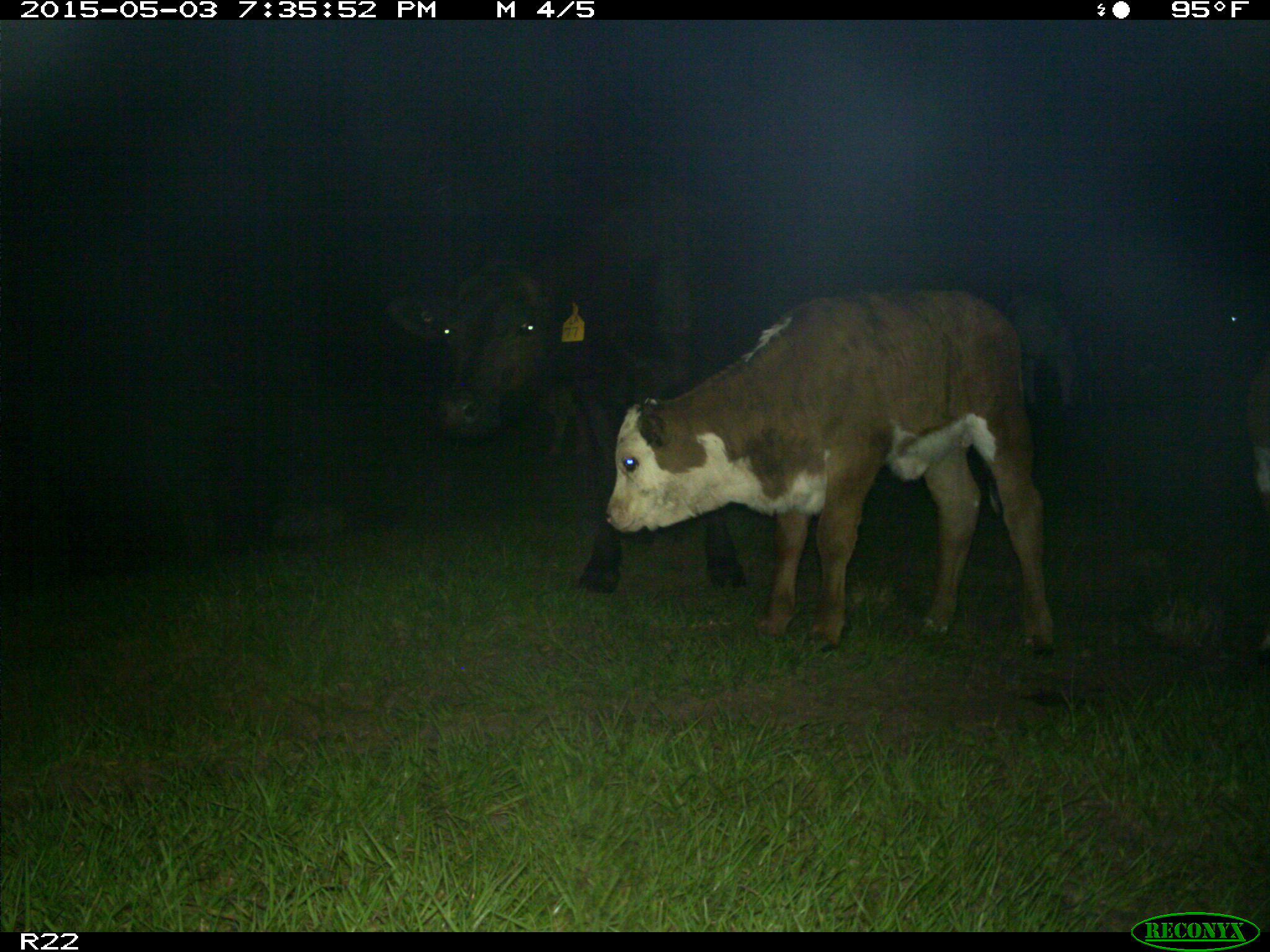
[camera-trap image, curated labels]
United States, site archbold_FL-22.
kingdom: Animalia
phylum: Chordata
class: Mammalia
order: Artiodactyla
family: Bovidae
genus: Bos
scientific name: Bos taurus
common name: domestic cow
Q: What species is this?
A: Bos taurus (domestic cow).